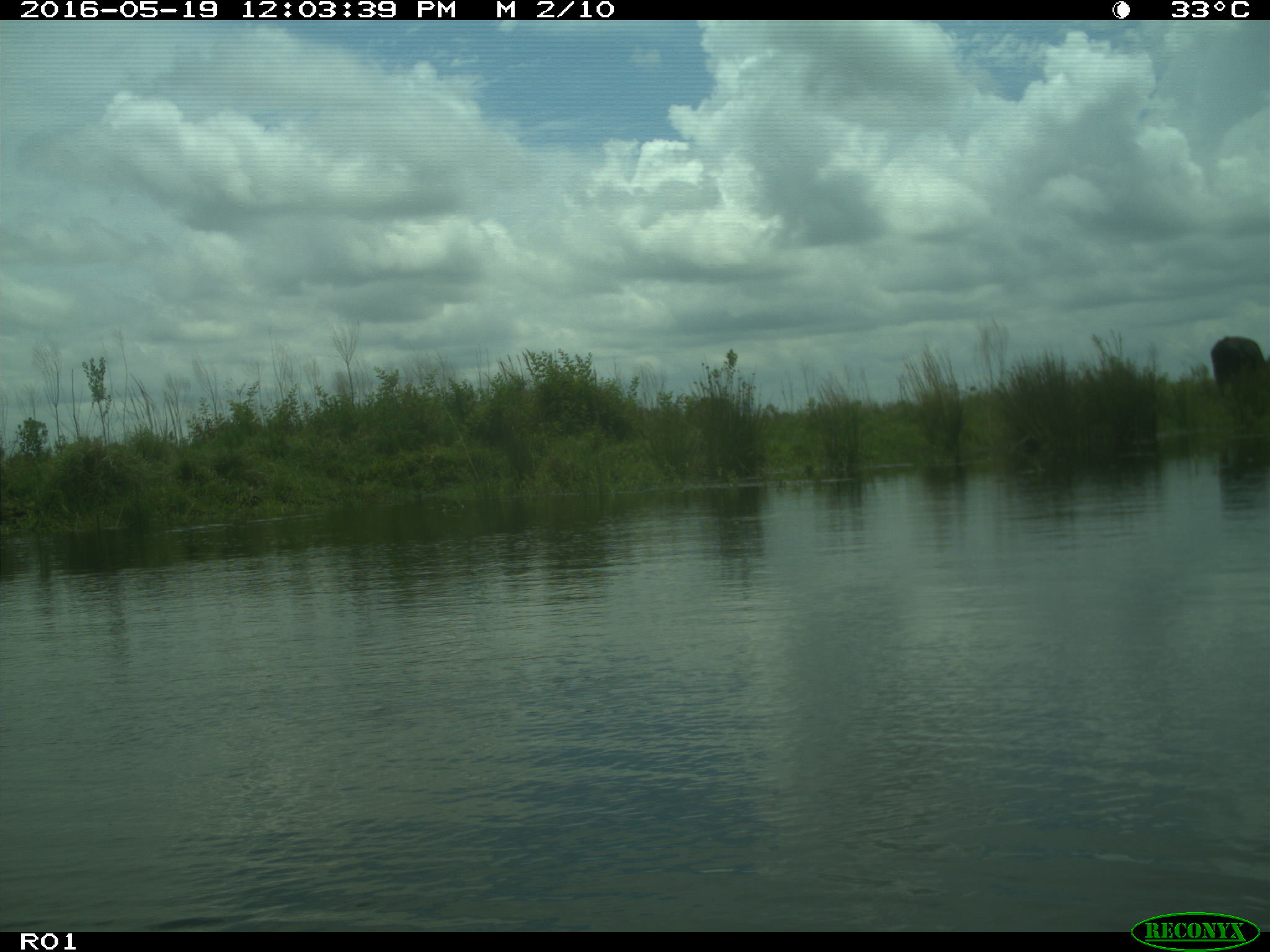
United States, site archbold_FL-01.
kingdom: Animalia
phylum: Chordata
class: Mammalia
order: Artiodactyla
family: Bovidae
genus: Bos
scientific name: Bos taurus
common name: domestic cow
Bos taurus (domestic cow).